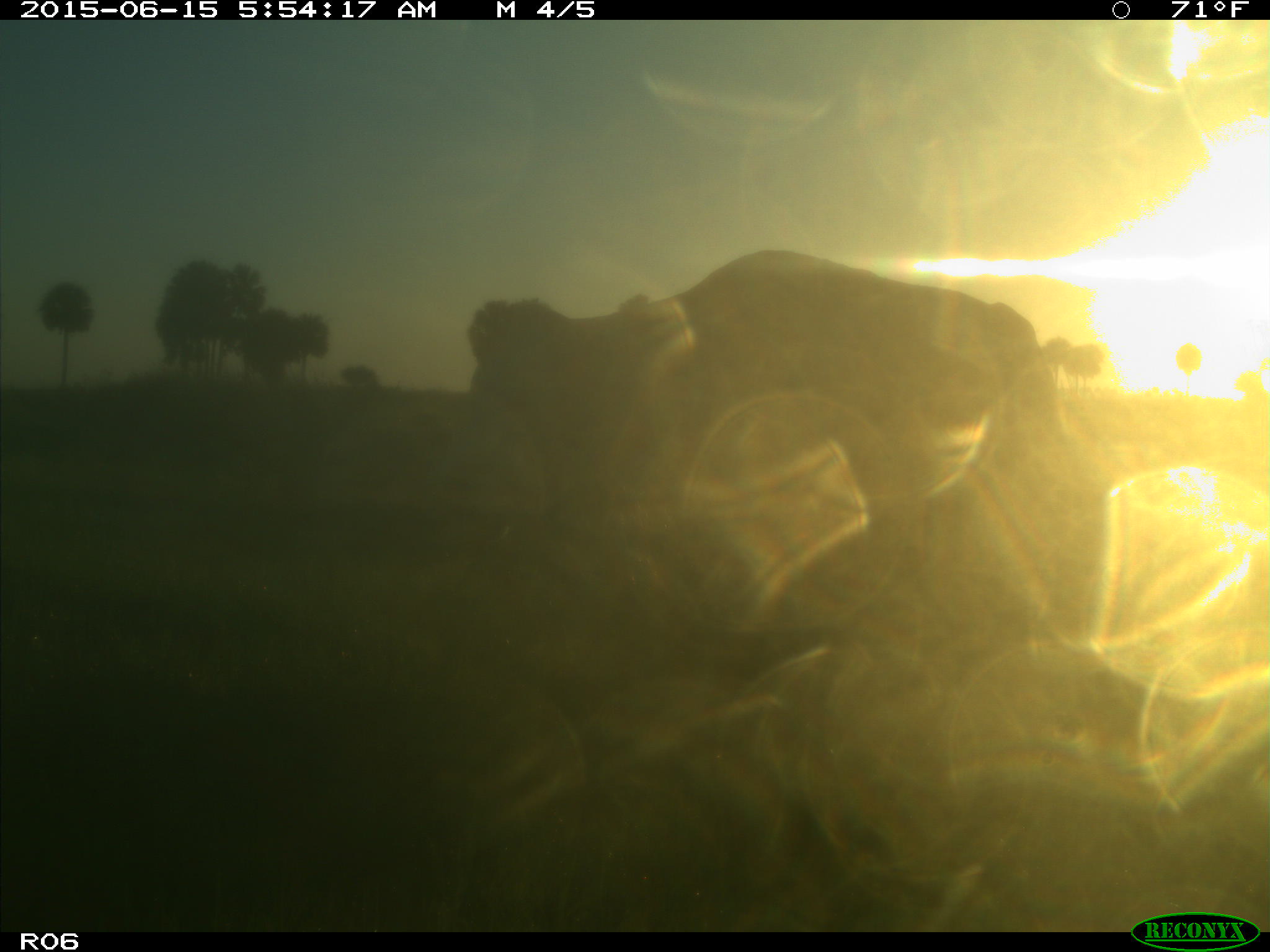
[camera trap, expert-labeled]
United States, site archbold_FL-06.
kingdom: Animalia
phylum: Chordata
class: Mammalia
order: Artiodactyla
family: Bovidae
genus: Bos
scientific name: Bos taurus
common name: domestic cow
Bos taurus (domestic cow).